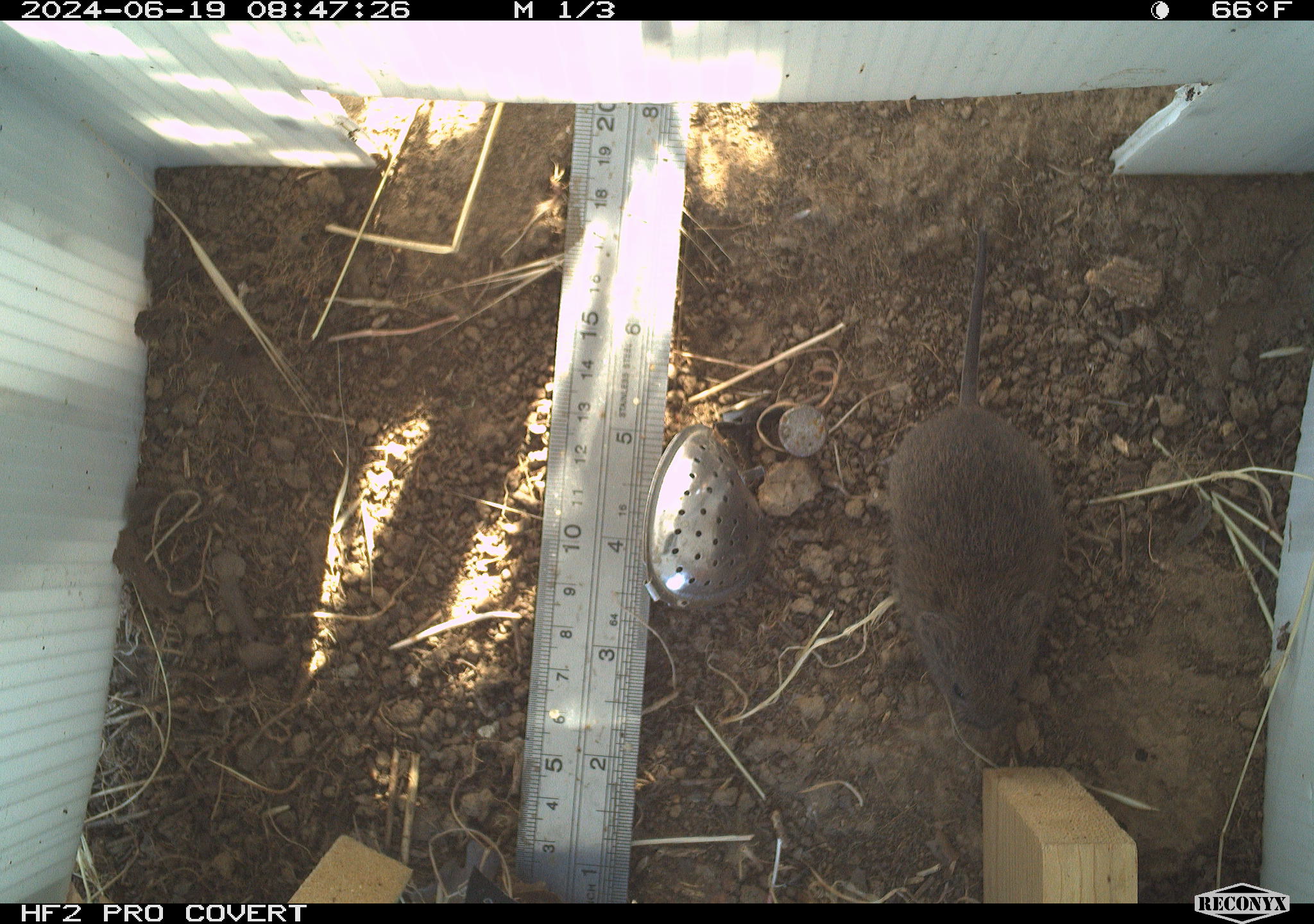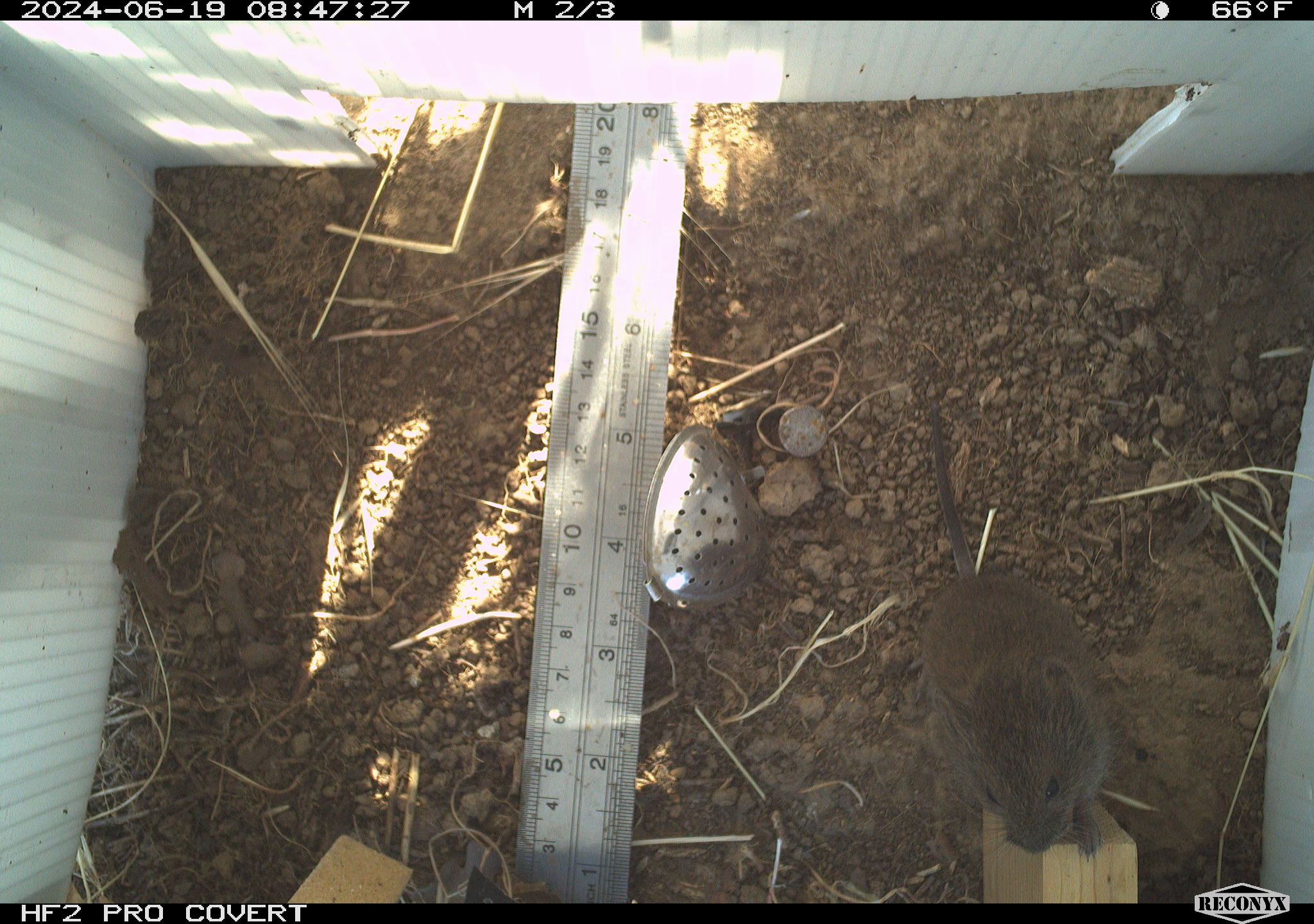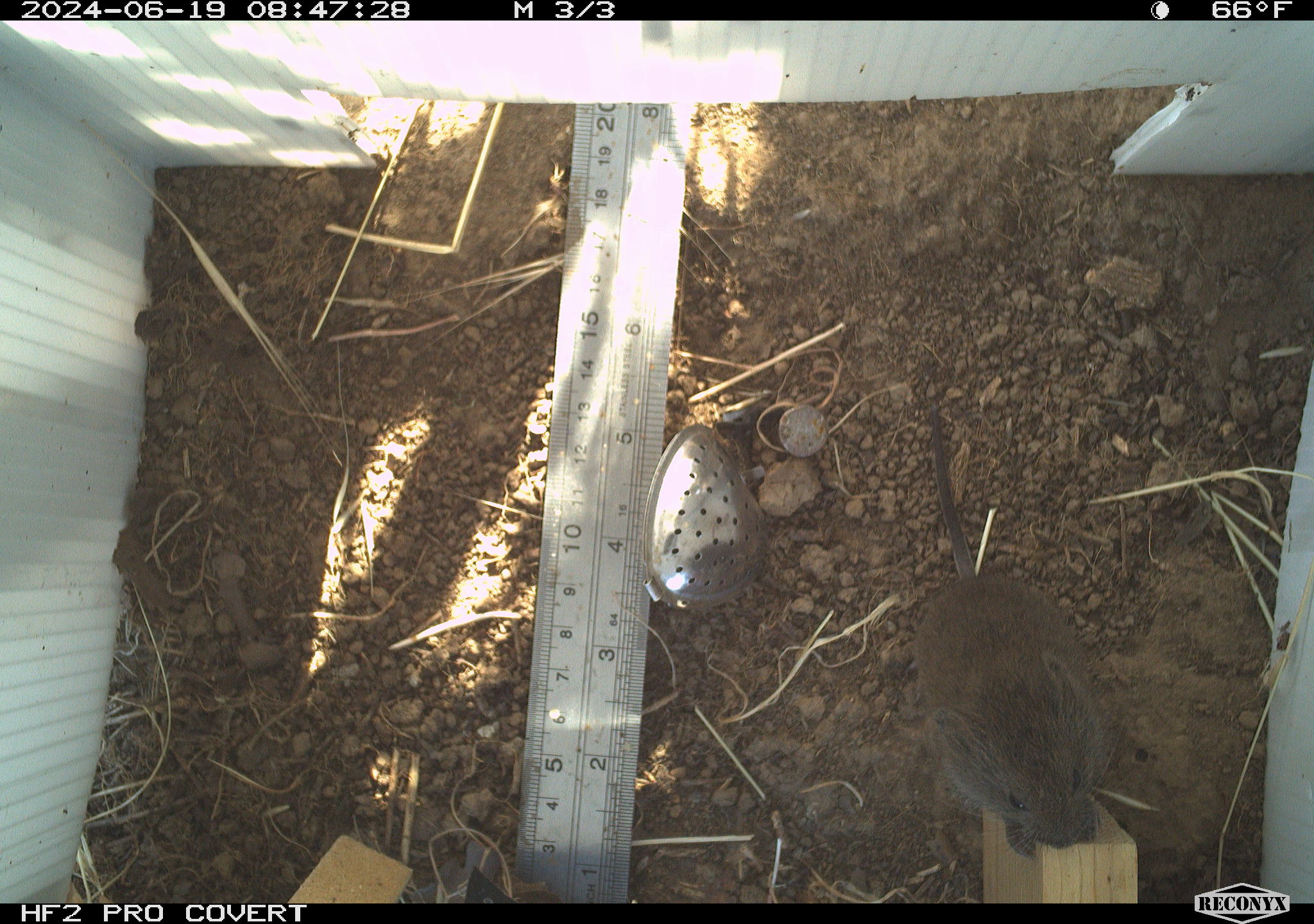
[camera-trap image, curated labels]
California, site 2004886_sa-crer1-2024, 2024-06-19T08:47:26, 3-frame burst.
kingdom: Animalia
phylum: Chordata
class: Mammalia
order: Rodentia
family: Cricetidae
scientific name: Arvicolinae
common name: voles, lemmings, and muskrats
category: arvicolinae subfamily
Arvicolinae subfamily (voles, lemmings, and muskrats) (Arvicolinae).